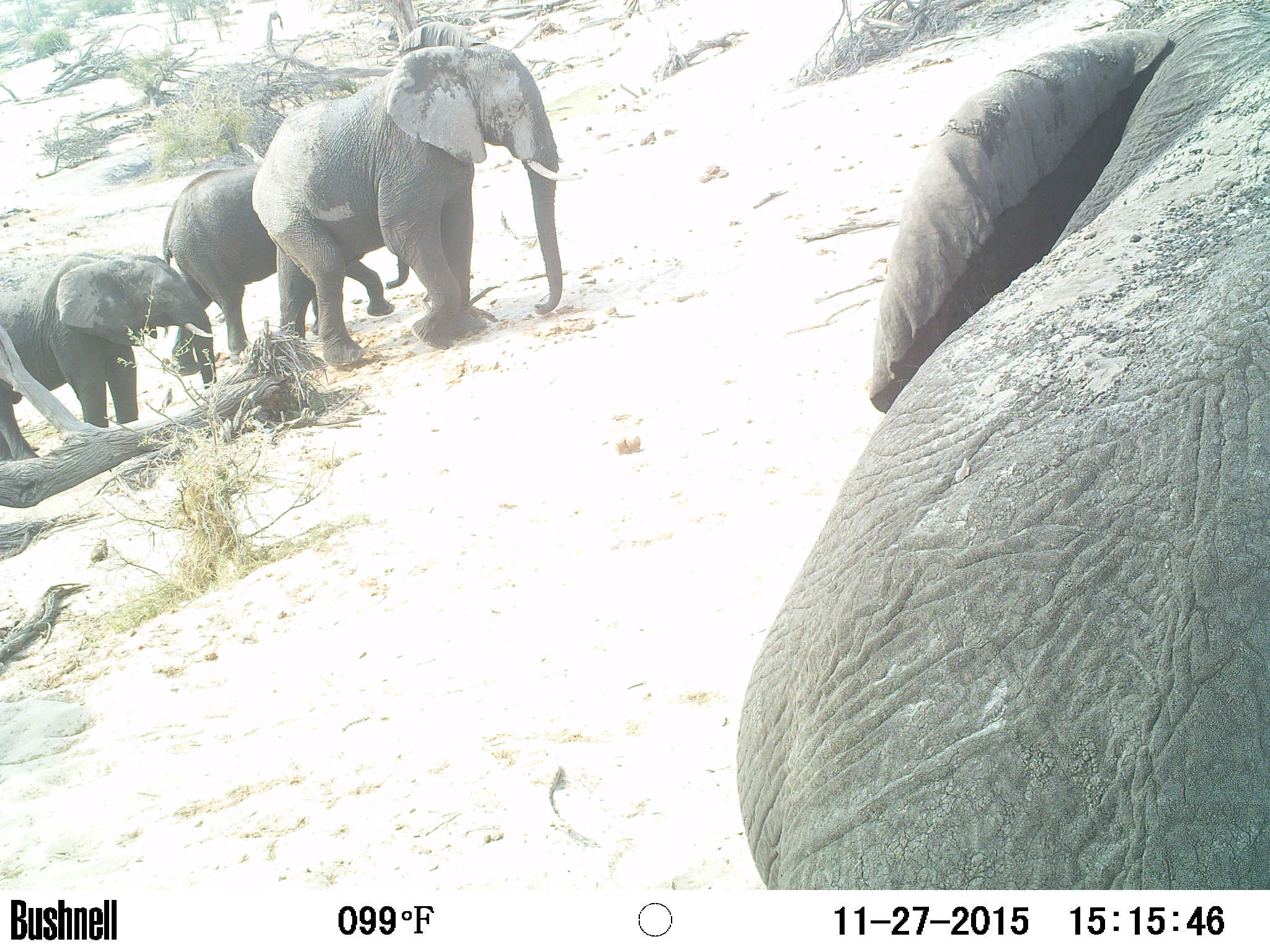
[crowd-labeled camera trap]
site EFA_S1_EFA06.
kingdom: Animalia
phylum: Chordata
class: Mammalia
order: Proboscidea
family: Elephantidae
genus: Loxodonta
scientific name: Loxodonta africana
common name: african bush elephant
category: elephant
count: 4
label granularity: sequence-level